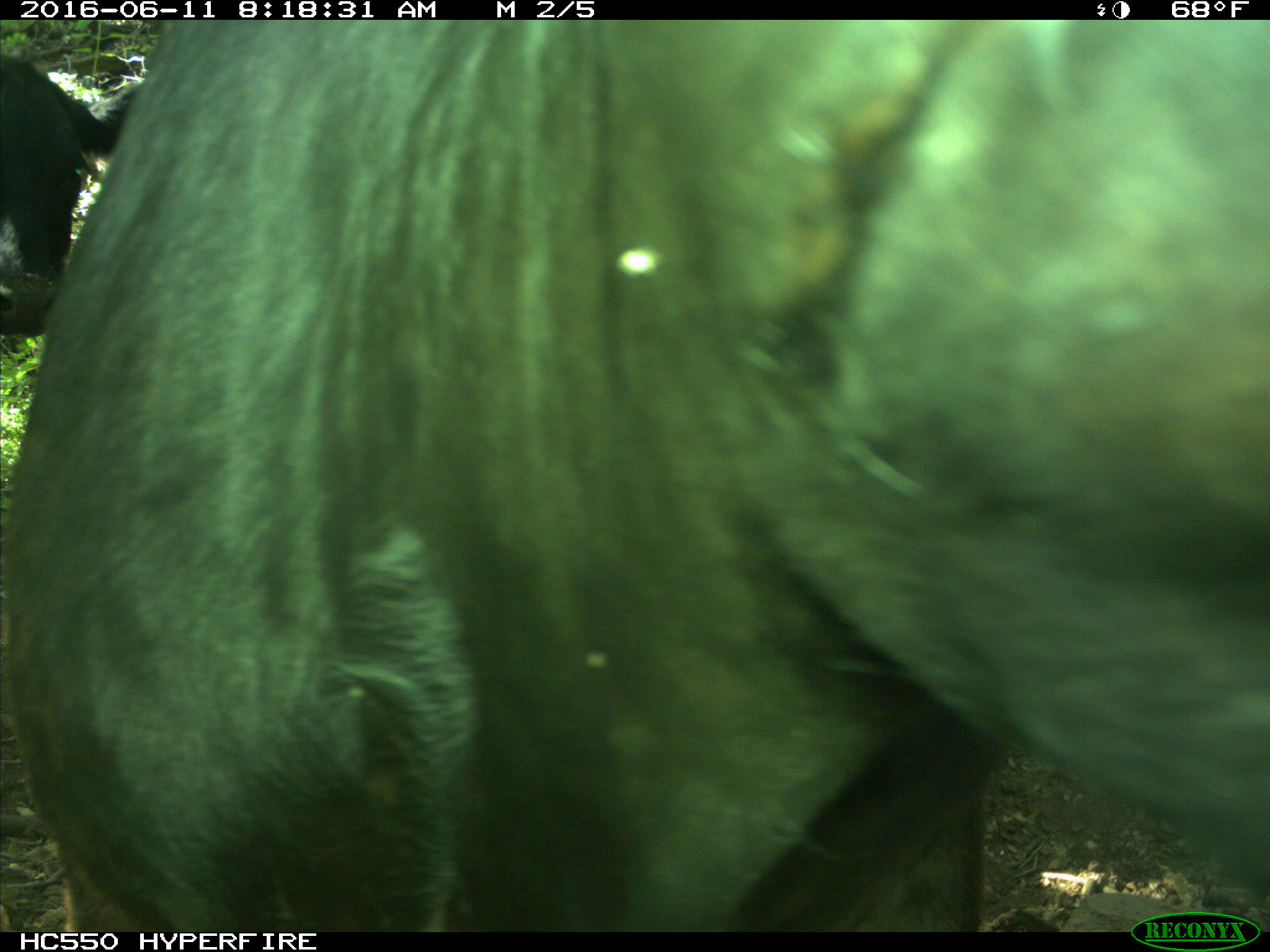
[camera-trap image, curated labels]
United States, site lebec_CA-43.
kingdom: Animalia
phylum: Chordata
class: Mammalia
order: Artiodactyla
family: Bovidae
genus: Bos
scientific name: Bos taurus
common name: domestic cow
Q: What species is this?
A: Bos taurus (domestic cow).